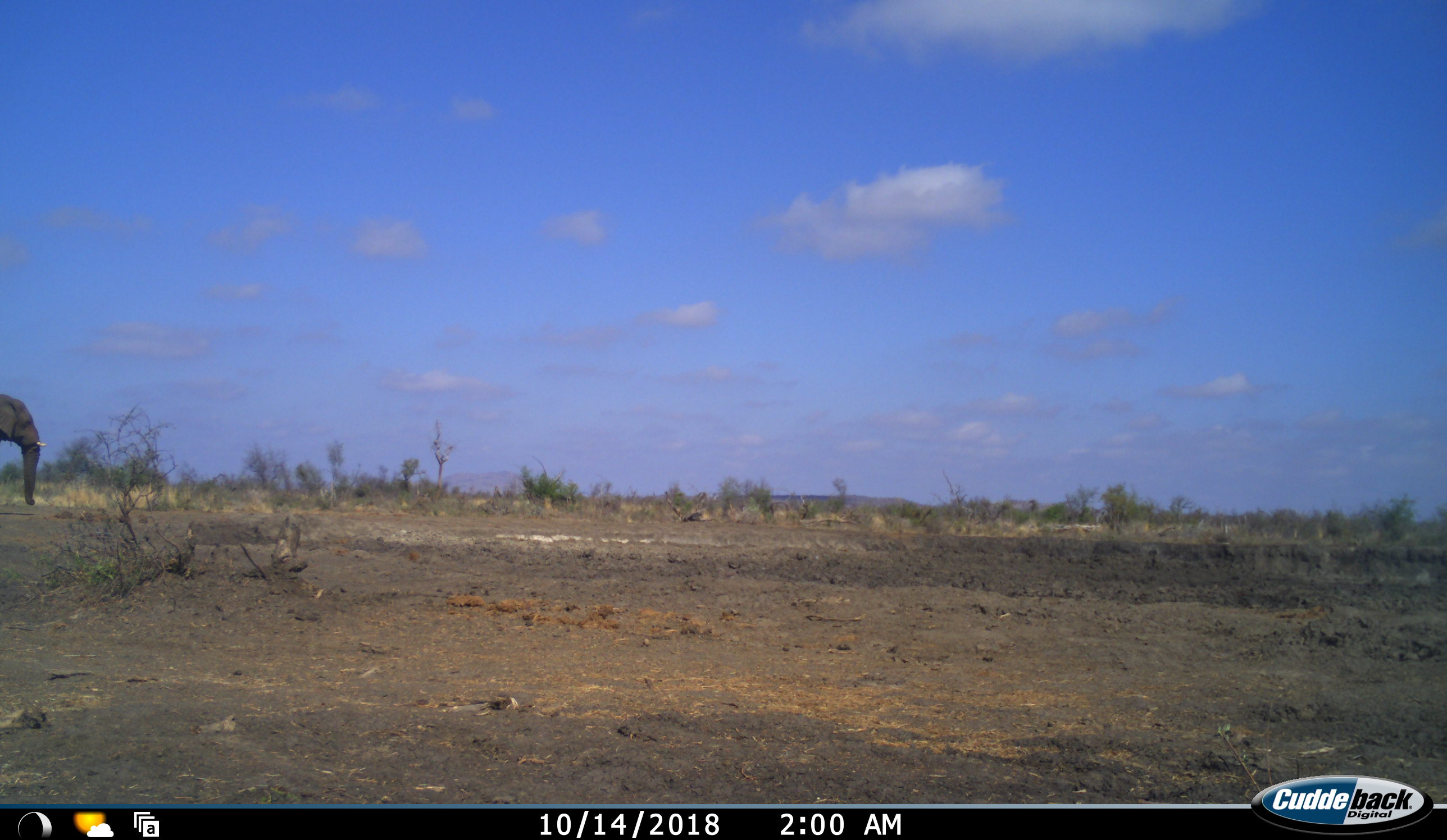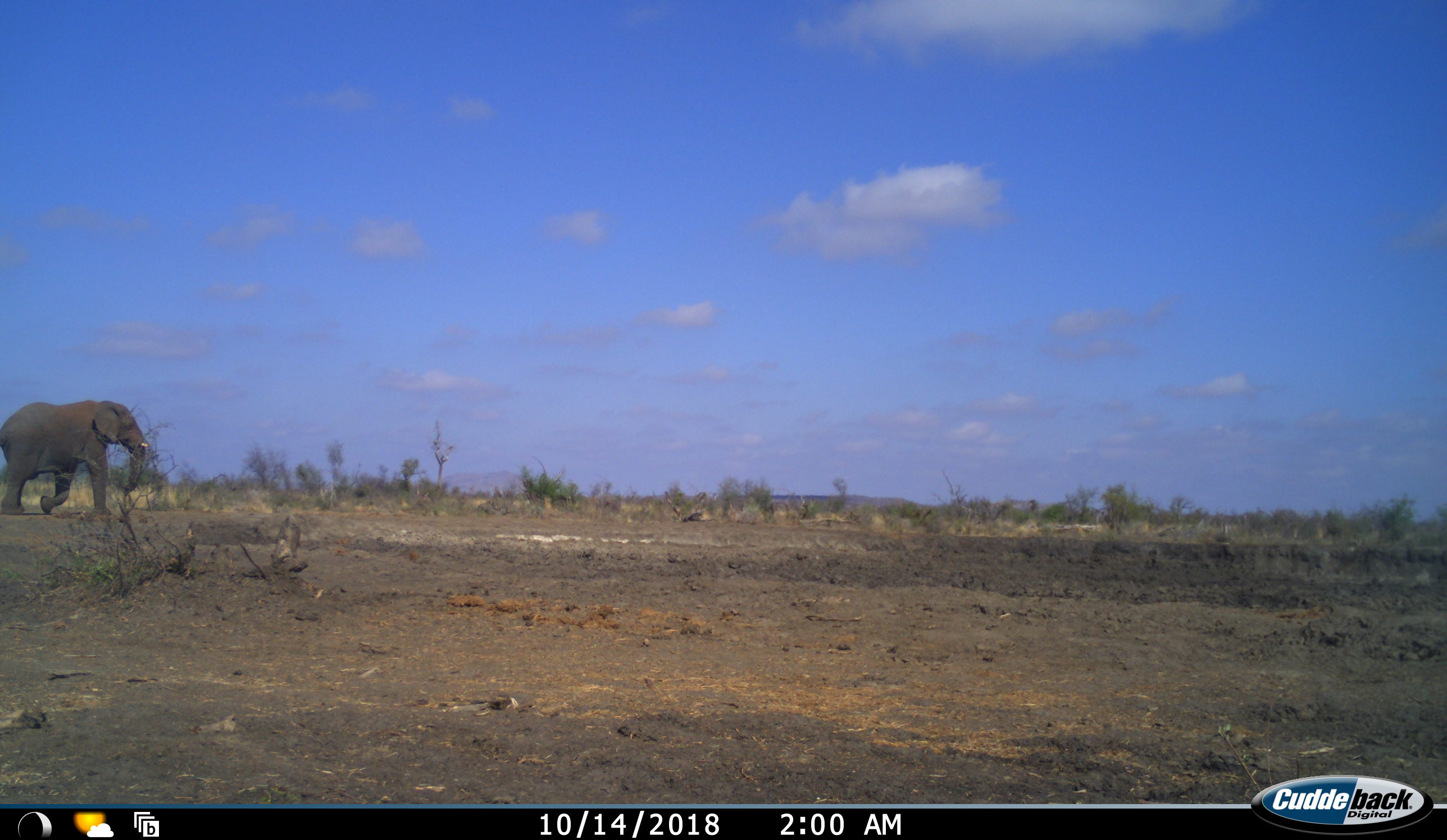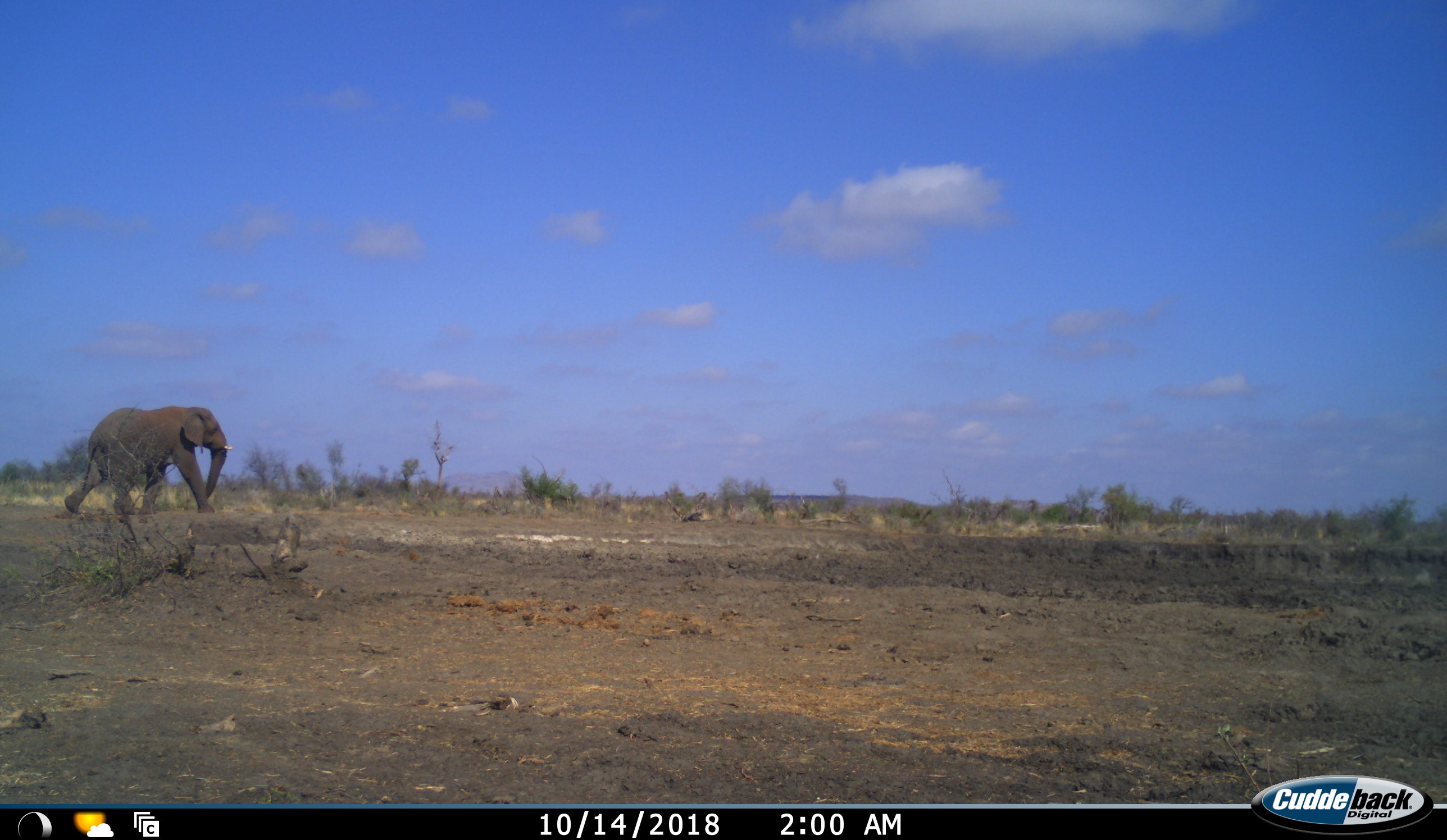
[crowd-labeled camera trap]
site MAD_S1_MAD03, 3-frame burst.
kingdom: Animalia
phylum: Chordata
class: Mammalia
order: Proboscidea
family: Elephantidae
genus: Loxodonta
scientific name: Loxodonta africana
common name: african bush elephant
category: elephant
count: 1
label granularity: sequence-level